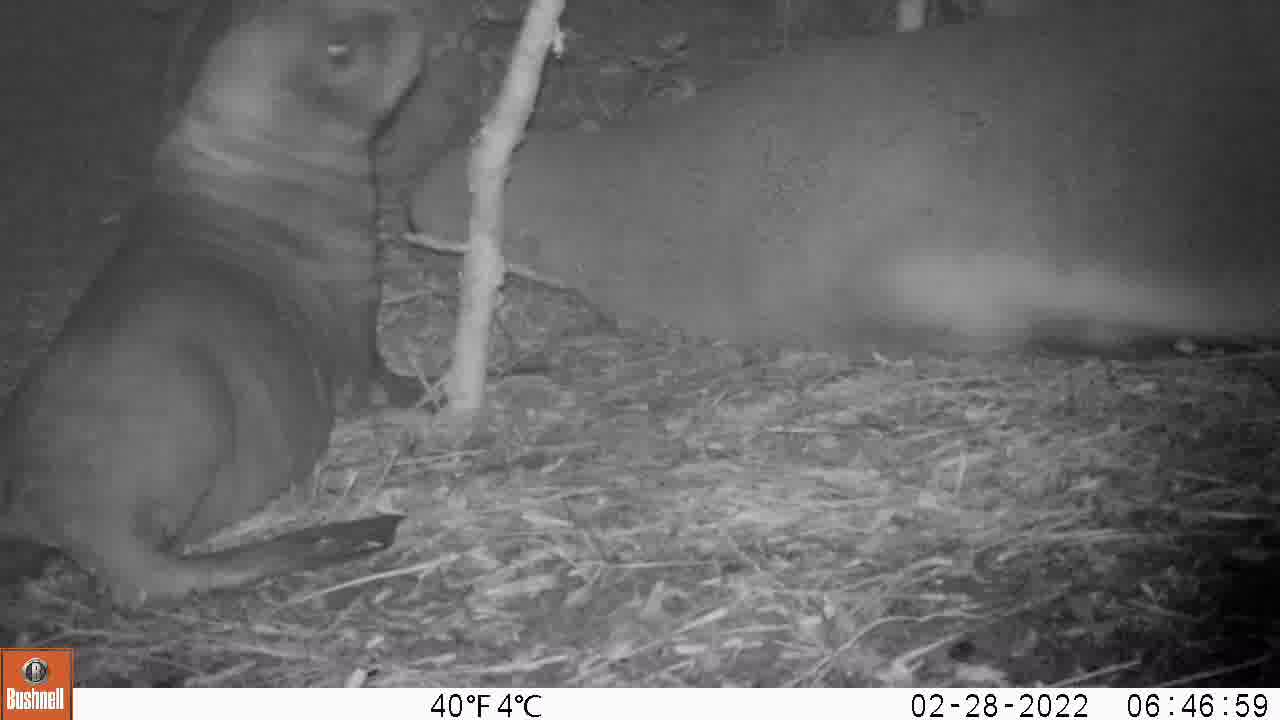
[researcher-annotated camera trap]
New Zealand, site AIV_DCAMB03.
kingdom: Animalia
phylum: Chordata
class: Mammalia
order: Carnivora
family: Otariidae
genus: Phocarctos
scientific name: Phocarctos hookeri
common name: new zealand sea lion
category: sealion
Sealion (new zealand sea lion) (Phocarctos hookeri).